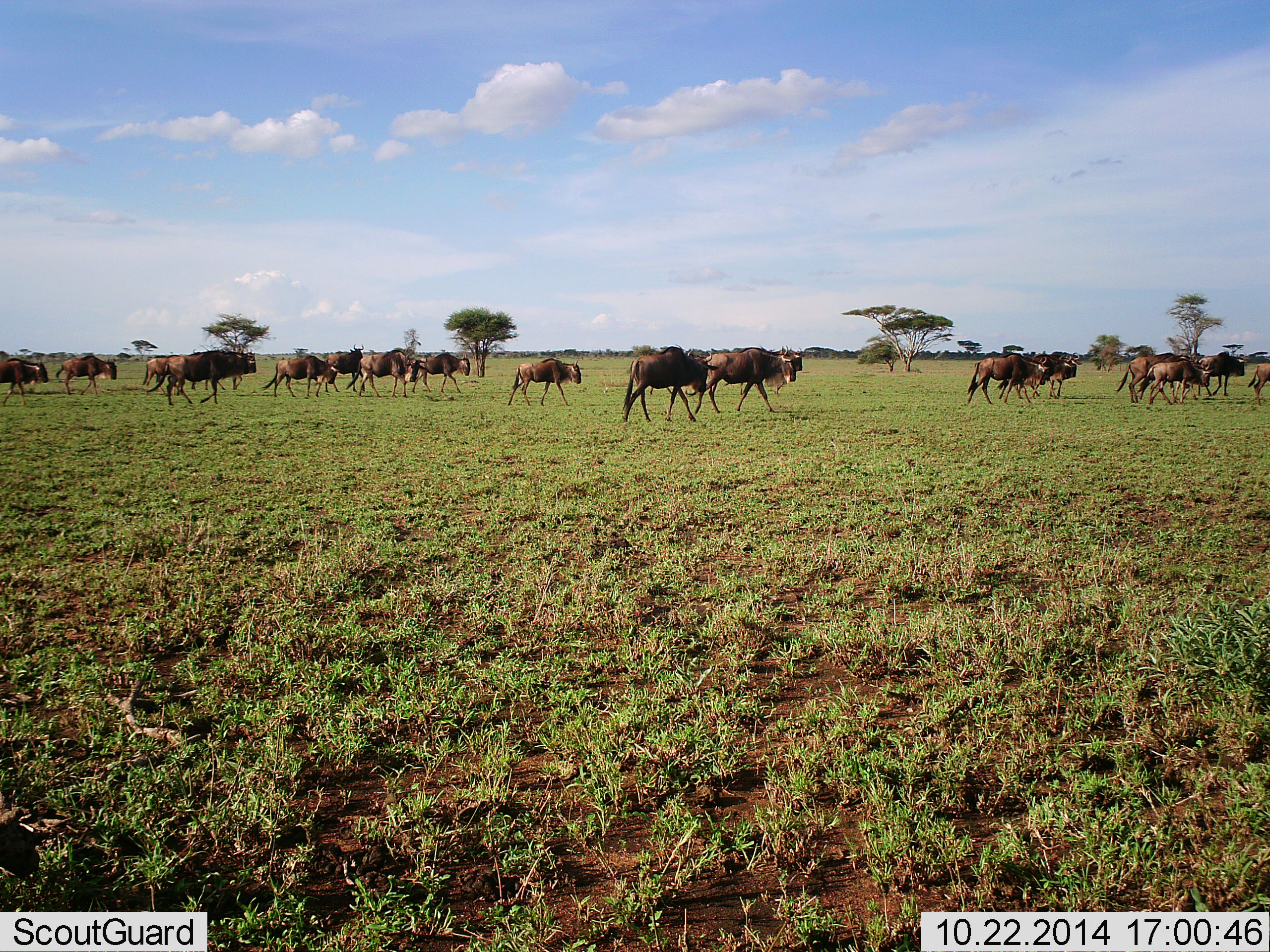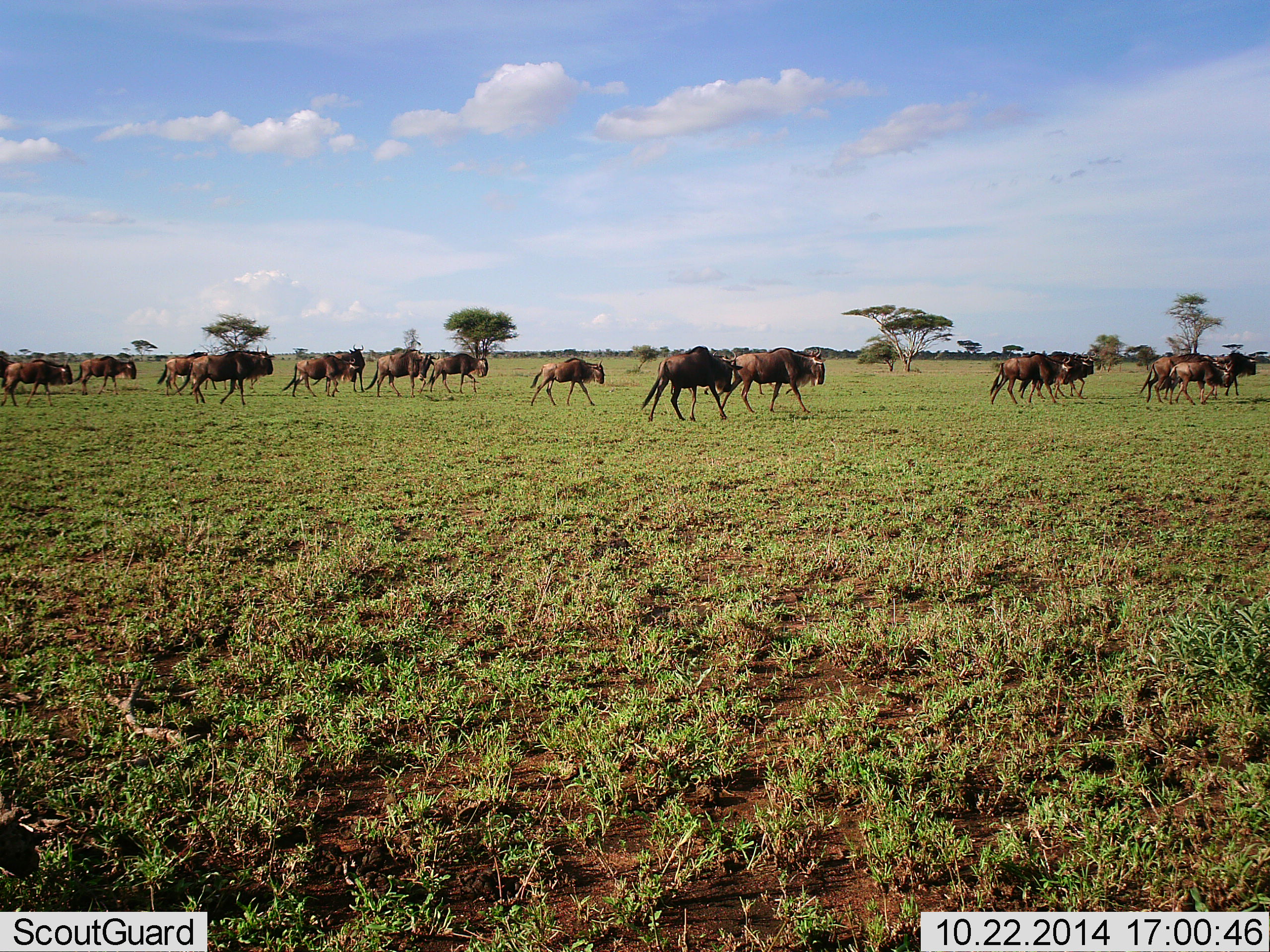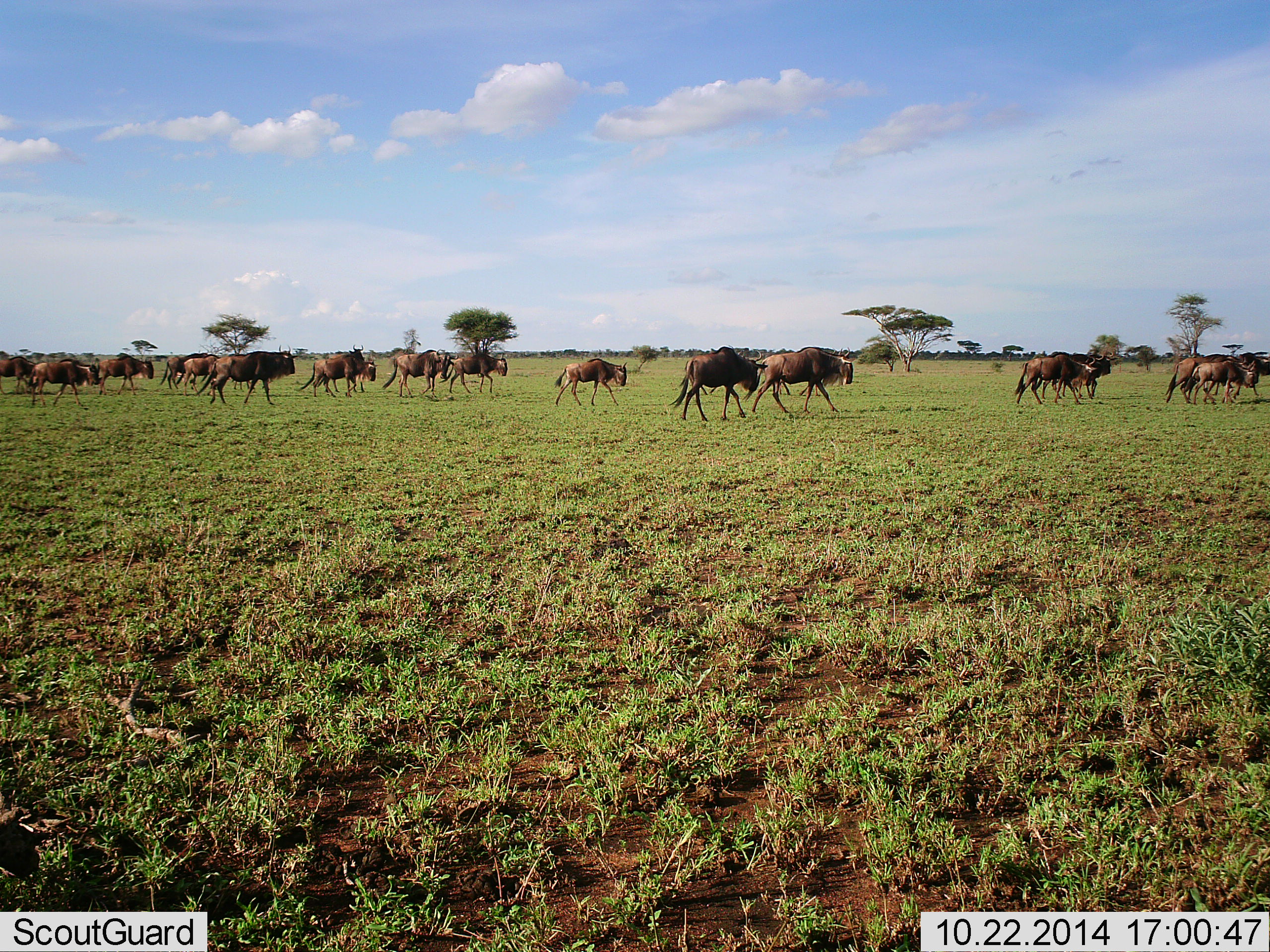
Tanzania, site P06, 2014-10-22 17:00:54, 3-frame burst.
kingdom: Animalia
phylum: Chordata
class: Mammalia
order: Artiodactyla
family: Bovidae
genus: Connochaetes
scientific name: Connochaetes taurinus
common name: blue wildebeest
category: wildebeest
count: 11-50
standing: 10%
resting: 0%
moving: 100%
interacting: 0%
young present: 20%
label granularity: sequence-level